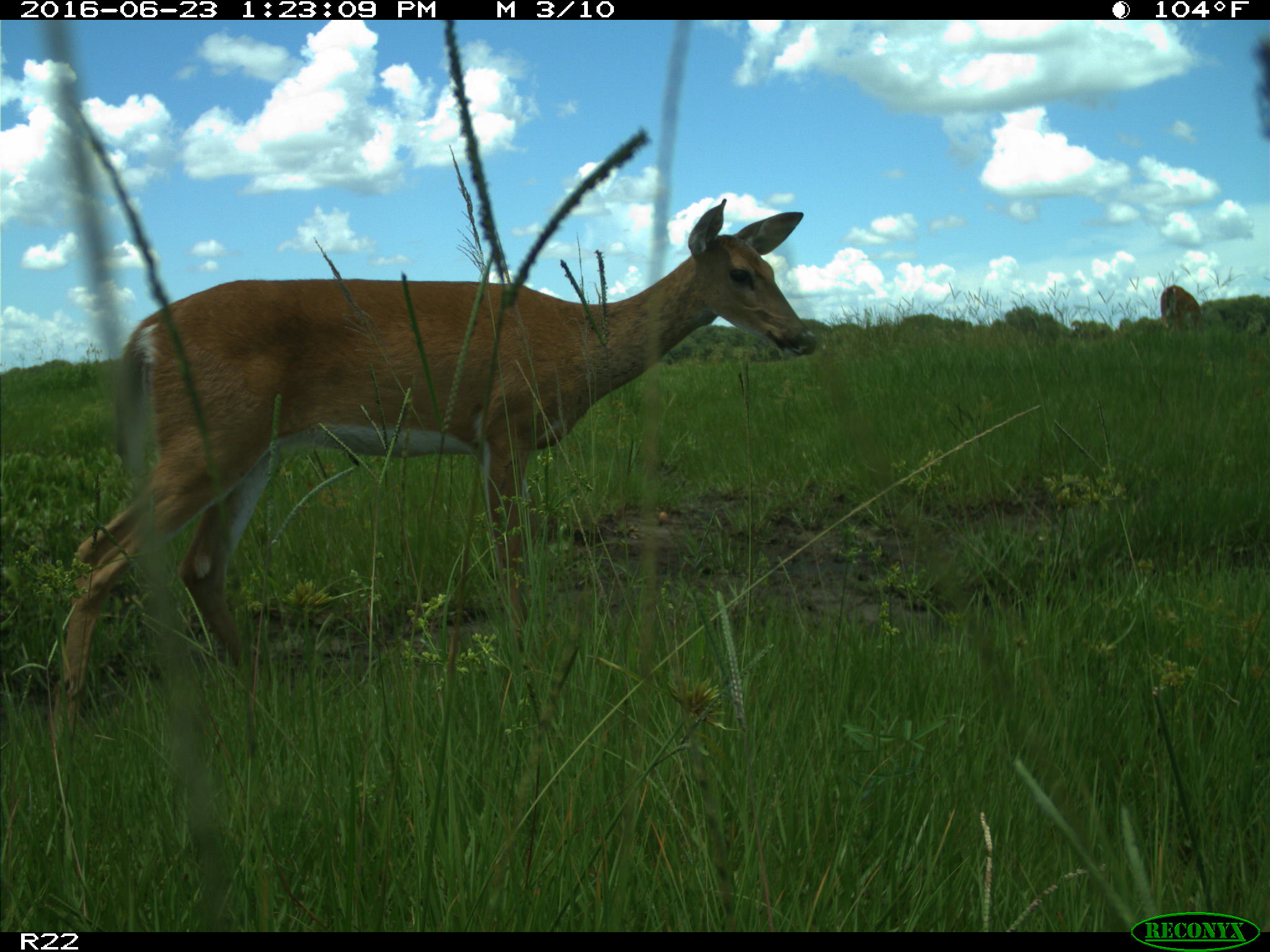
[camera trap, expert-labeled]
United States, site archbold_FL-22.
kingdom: Animalia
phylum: Chordata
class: Mammalia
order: Artiodactyla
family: Cervidae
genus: Odocoileus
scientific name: Odocoileus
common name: deer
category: unidentified deer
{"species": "unidentified deer (deer) (Odocoileus)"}